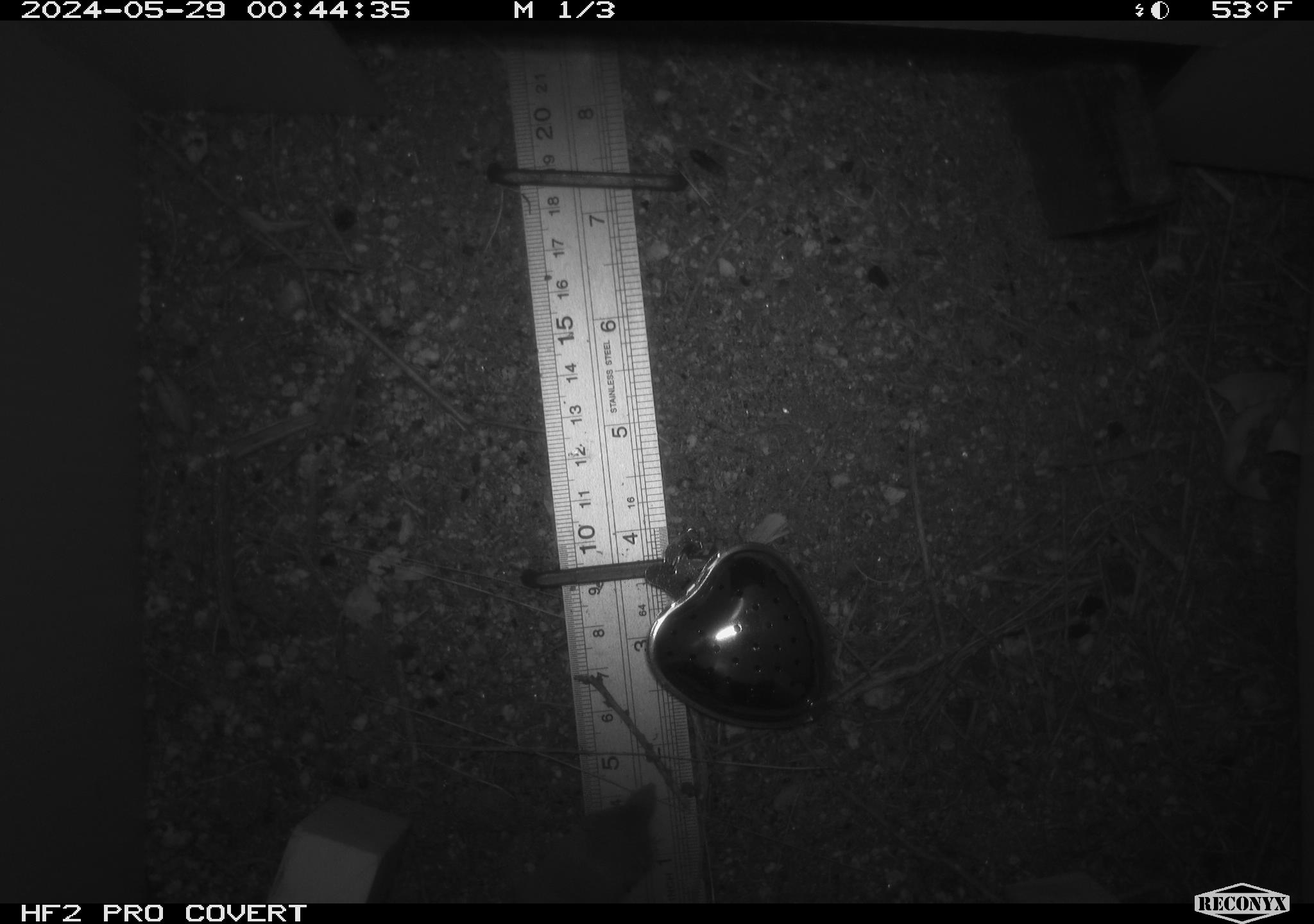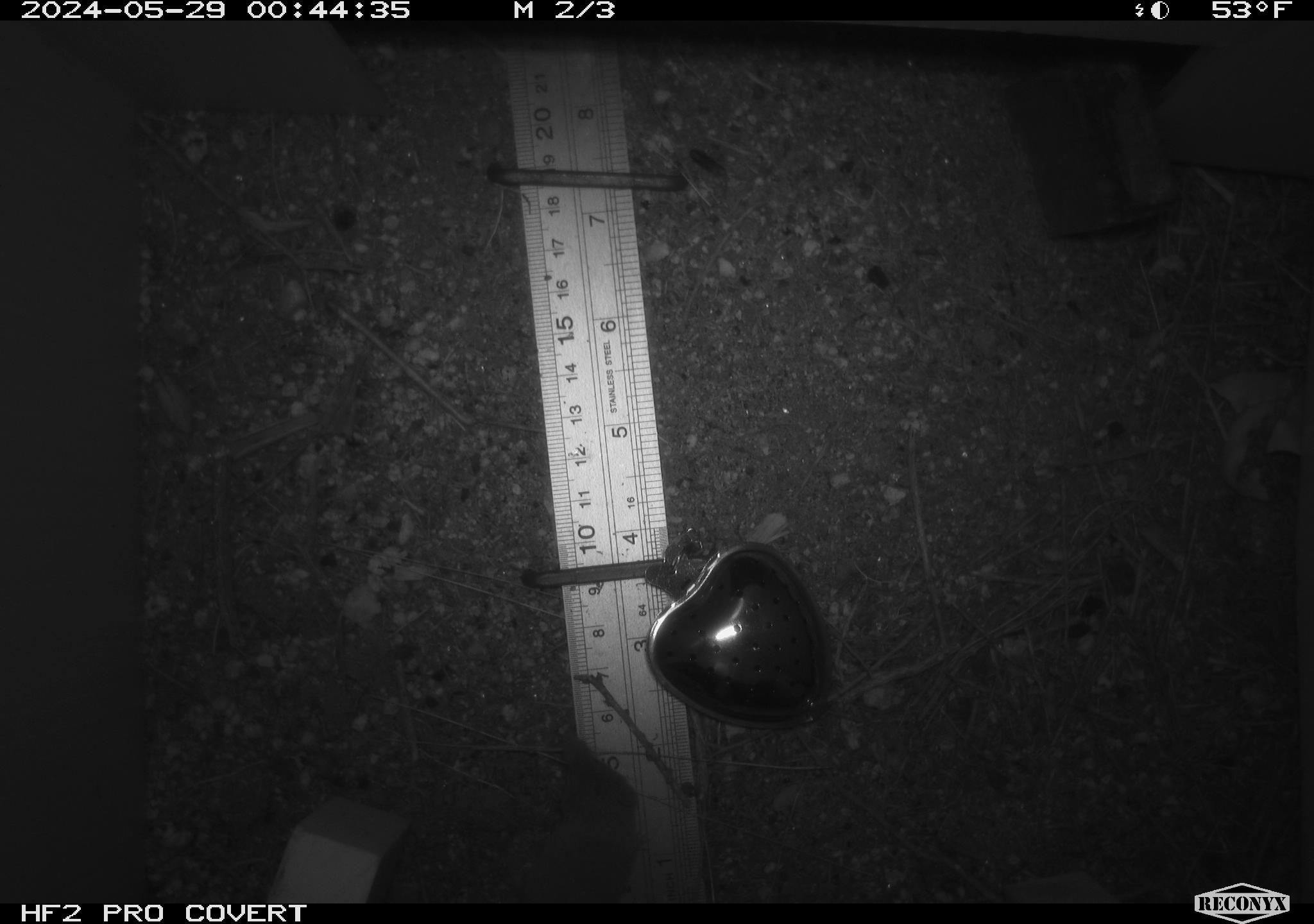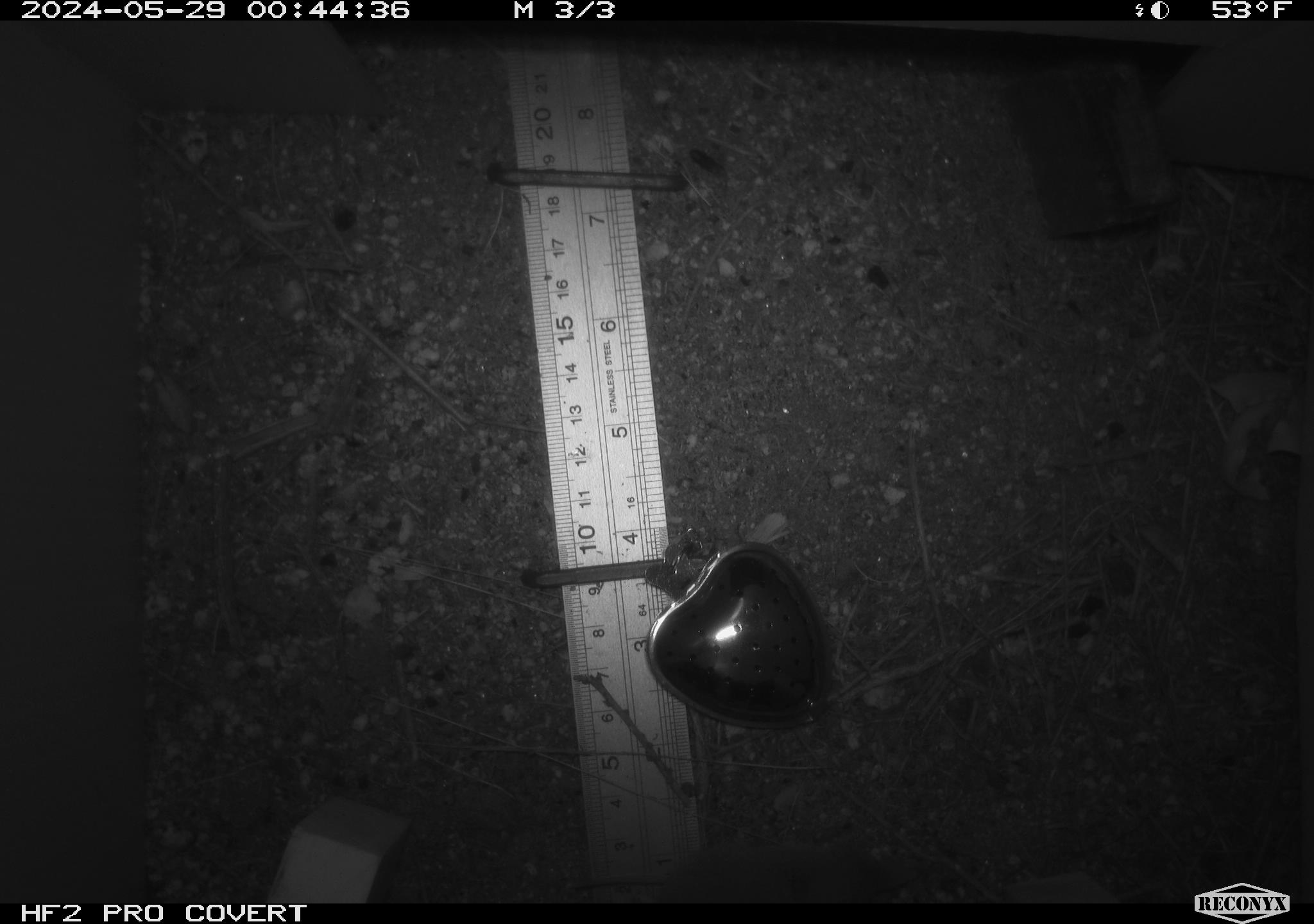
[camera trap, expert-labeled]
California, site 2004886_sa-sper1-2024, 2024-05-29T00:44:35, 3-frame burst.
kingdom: Animalia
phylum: Chordata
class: Mammalia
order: Eulipotyphla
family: Soricidae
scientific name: Soricidae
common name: shrews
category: soricidae family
Soricidae family (shrews) (Soricidae).